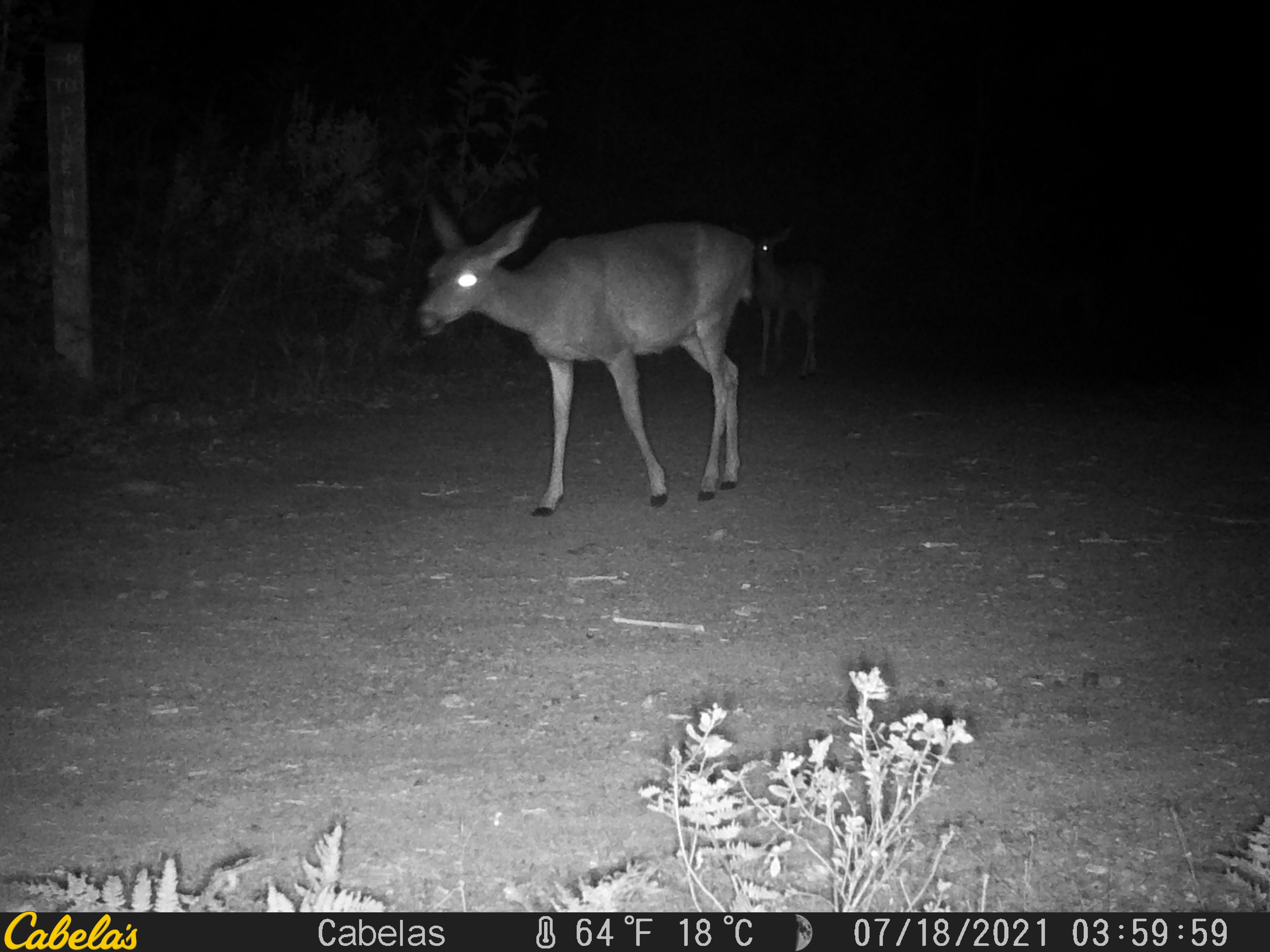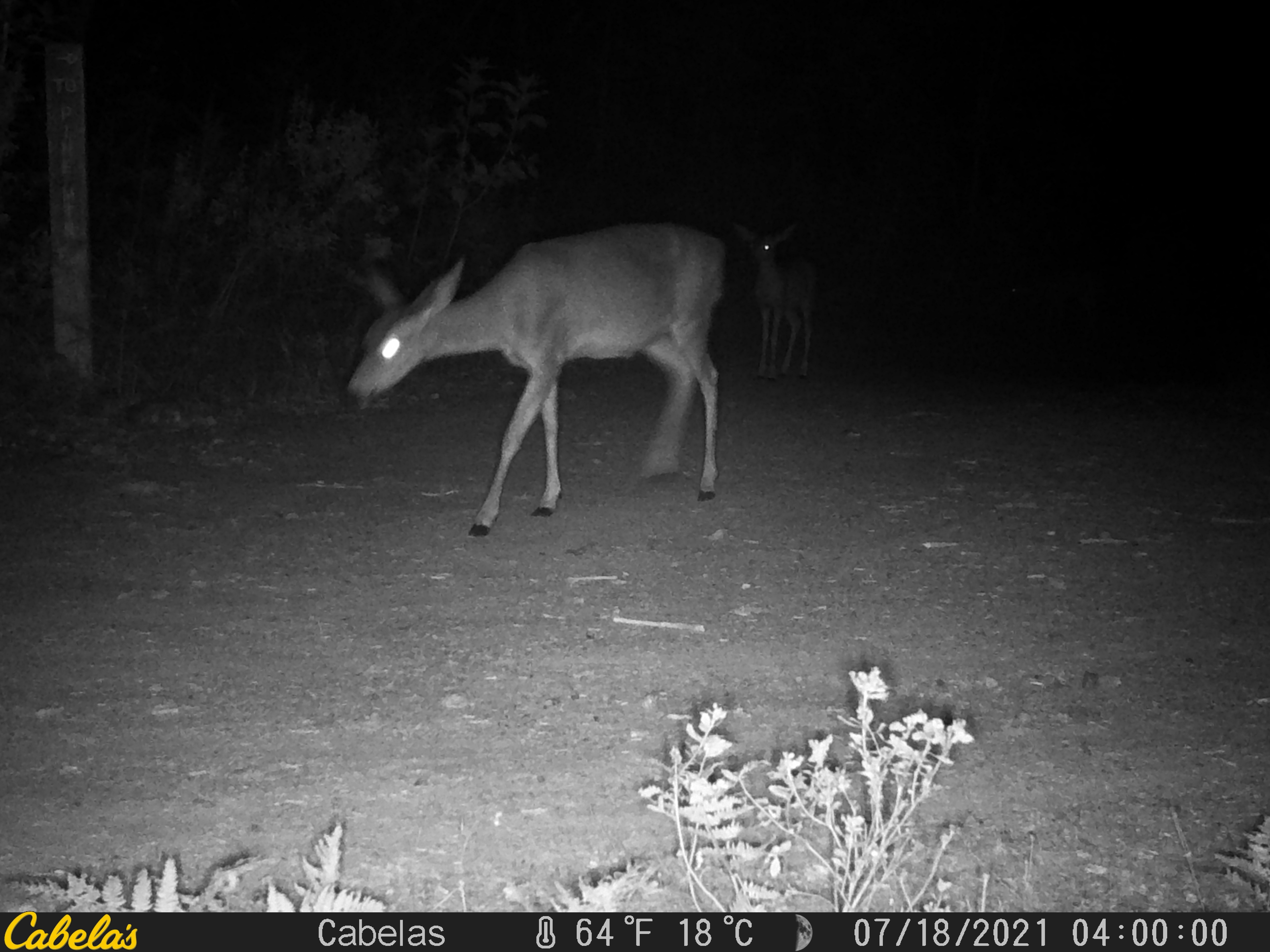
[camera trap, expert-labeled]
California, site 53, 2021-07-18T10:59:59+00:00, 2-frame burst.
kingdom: Animalia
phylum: Chordata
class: Mammalia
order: Artiodactyla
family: Cervidae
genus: Odocoileus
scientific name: Odocoileus hemionus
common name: mule deer